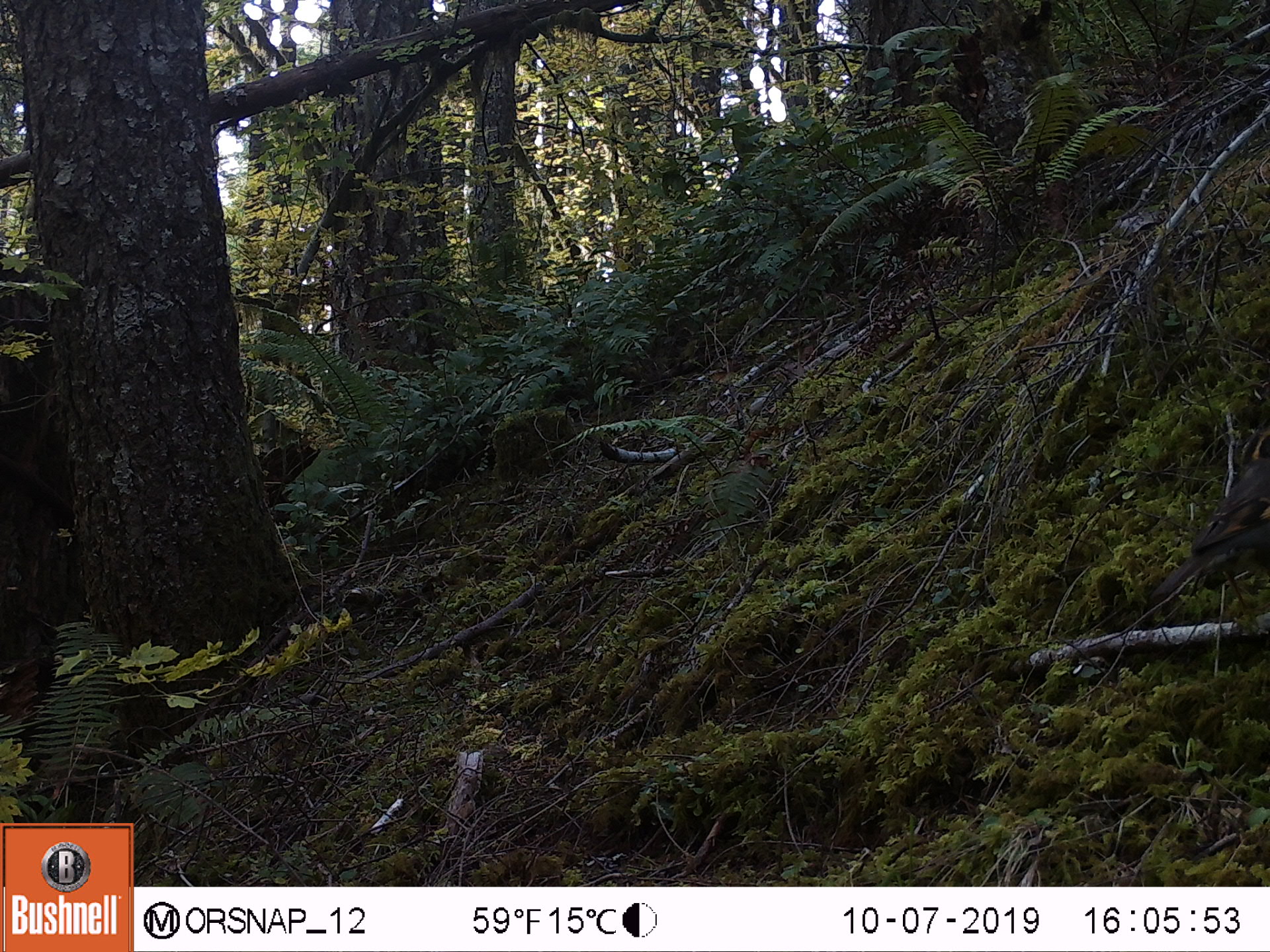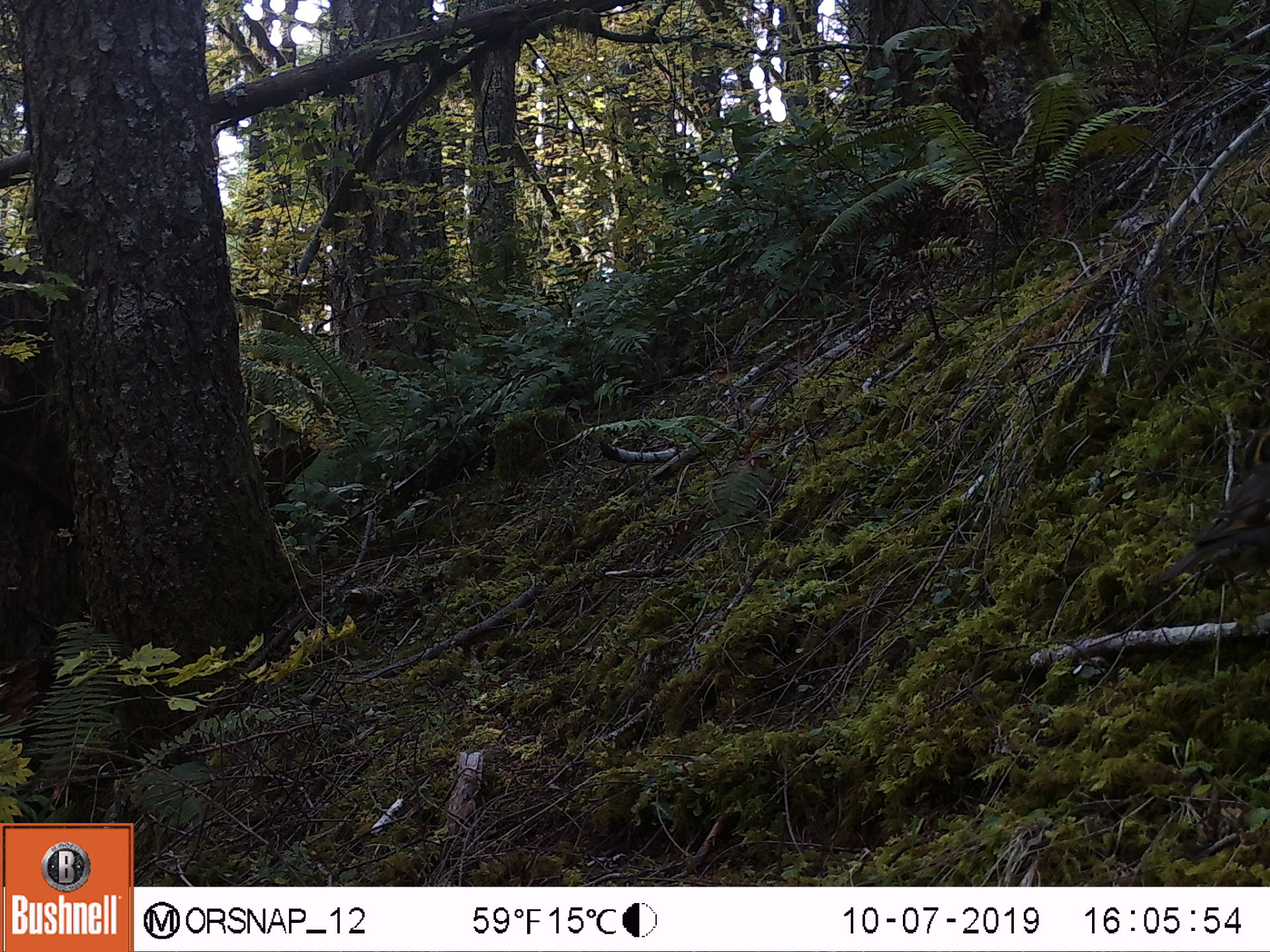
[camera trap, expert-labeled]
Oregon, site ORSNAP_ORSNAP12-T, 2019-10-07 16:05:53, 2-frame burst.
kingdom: Animalia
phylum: Chordata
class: Aves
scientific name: Aves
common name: bird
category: other bird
Other bird (bird) (Aves).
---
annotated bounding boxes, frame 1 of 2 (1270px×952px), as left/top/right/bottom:
other bird: 1085/396/1263/626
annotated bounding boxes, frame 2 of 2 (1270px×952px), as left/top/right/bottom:
other bird: 1096/447/1263/658